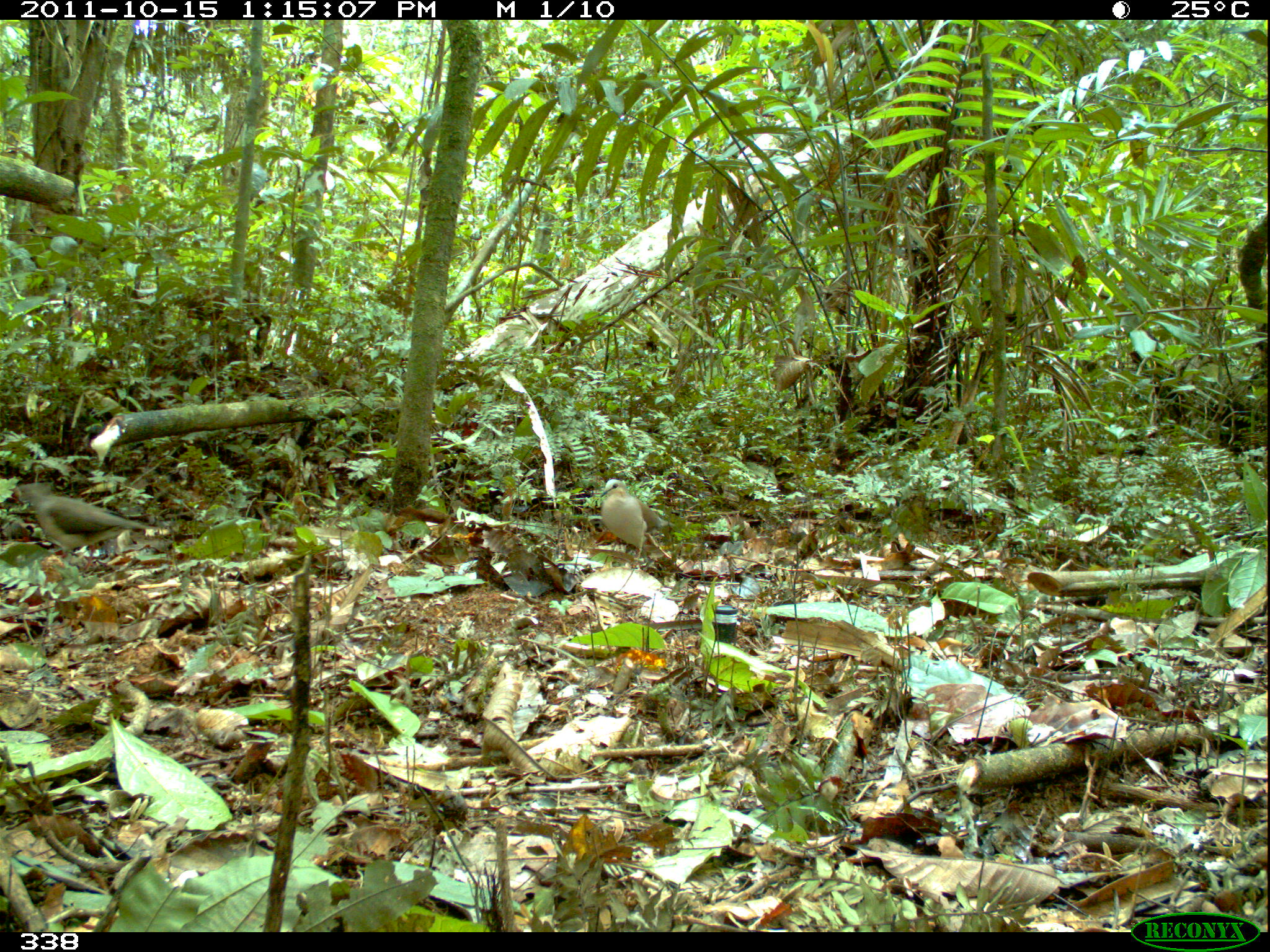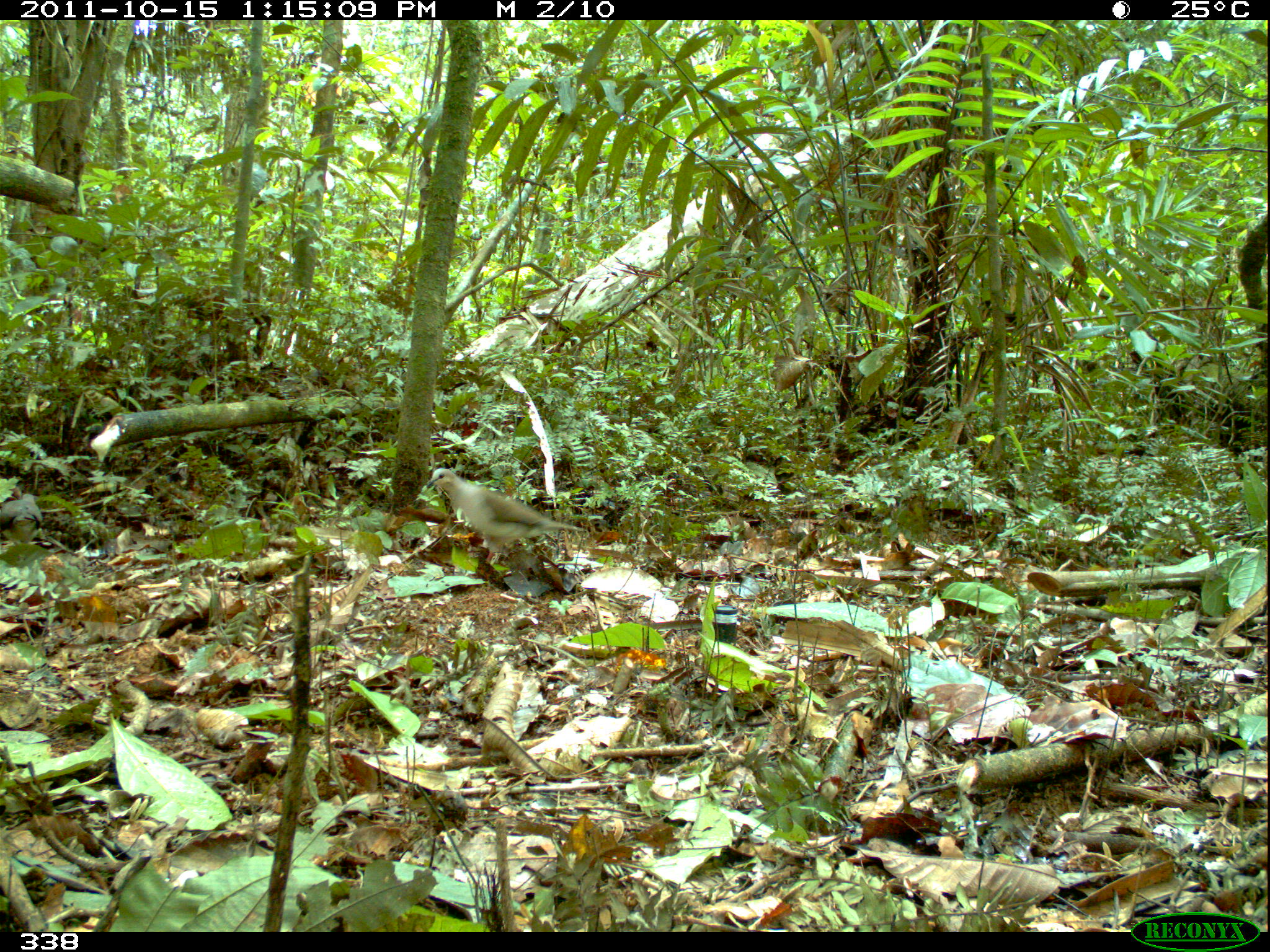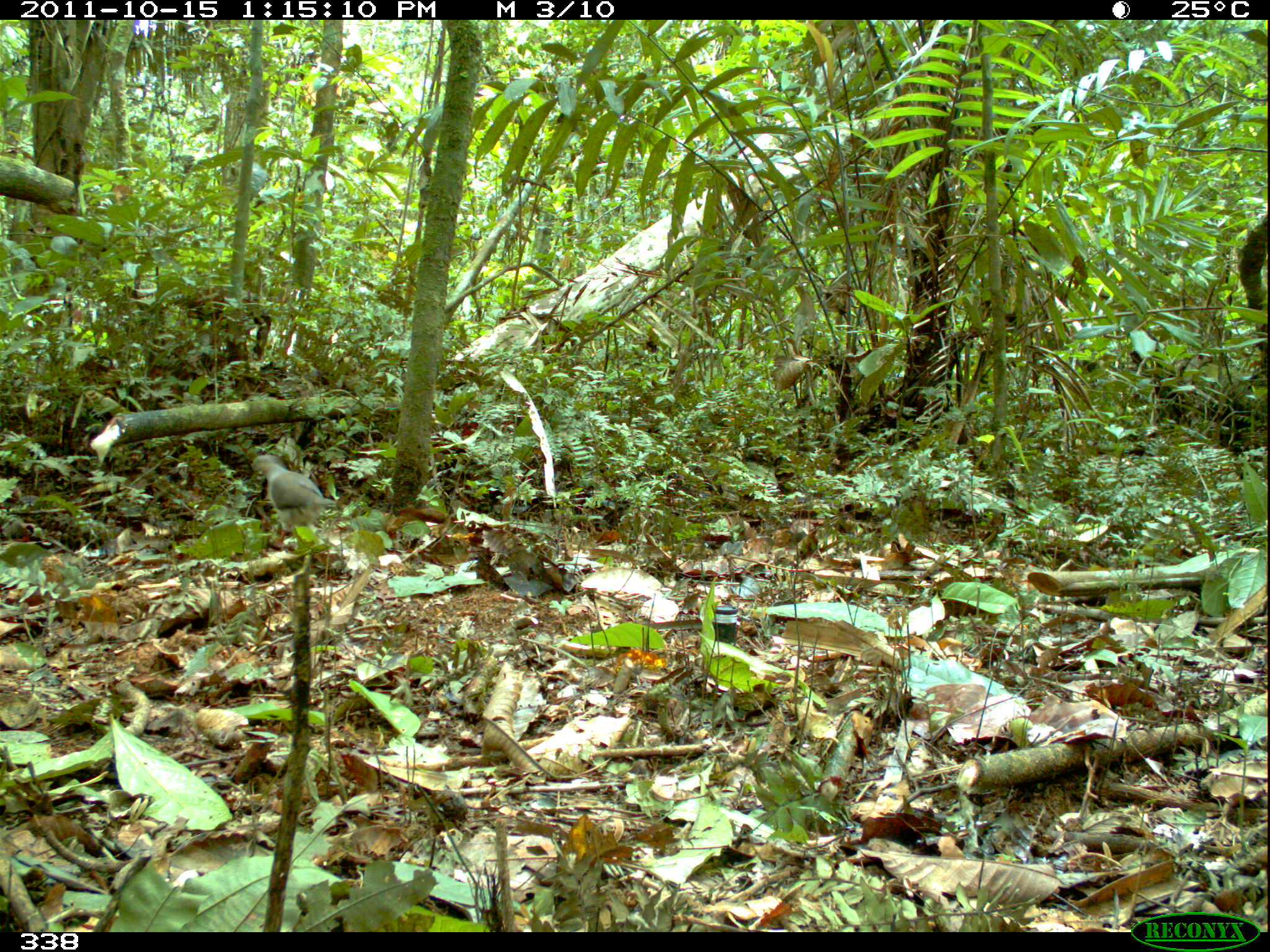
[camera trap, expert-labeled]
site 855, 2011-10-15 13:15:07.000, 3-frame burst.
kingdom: Animalia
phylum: Chordata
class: Aves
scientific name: Aves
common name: bird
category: unknown bird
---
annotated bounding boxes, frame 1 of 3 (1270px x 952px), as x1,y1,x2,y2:
unknown bird: 13,482,162,571; 599,478,661,561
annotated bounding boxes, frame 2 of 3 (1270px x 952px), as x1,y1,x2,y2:
unknown bird: 424,467,583,562; 0,492,44,544